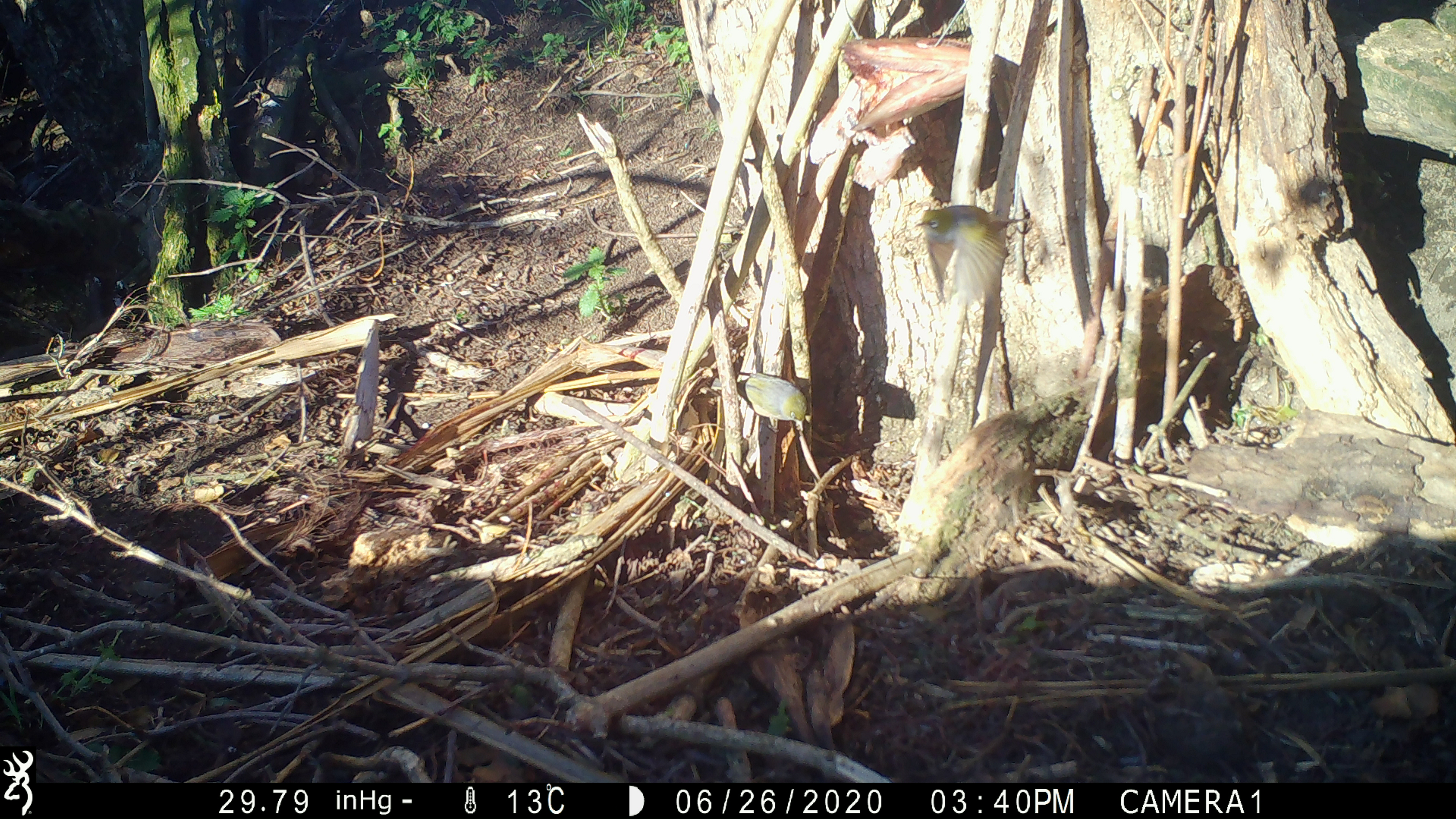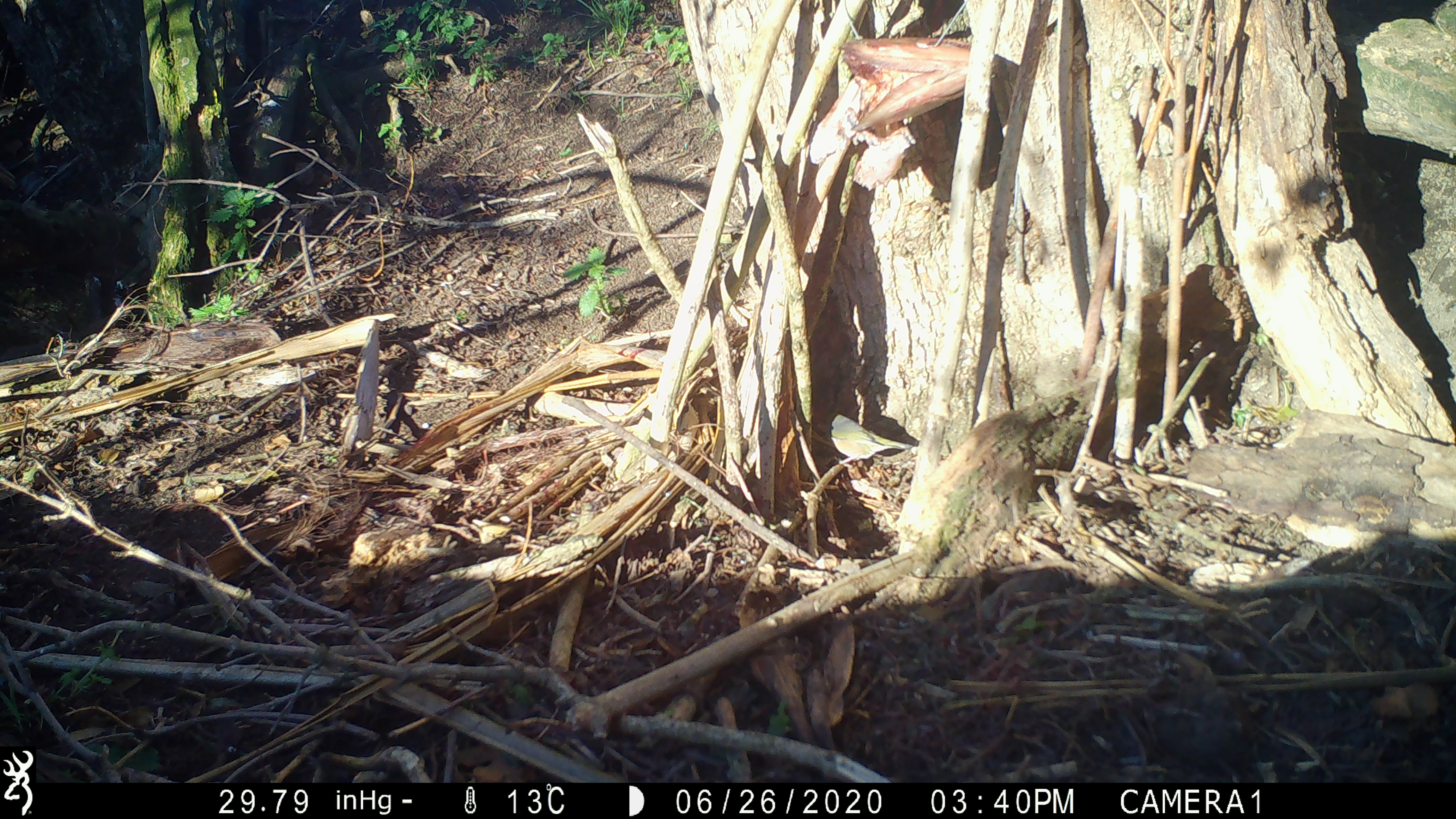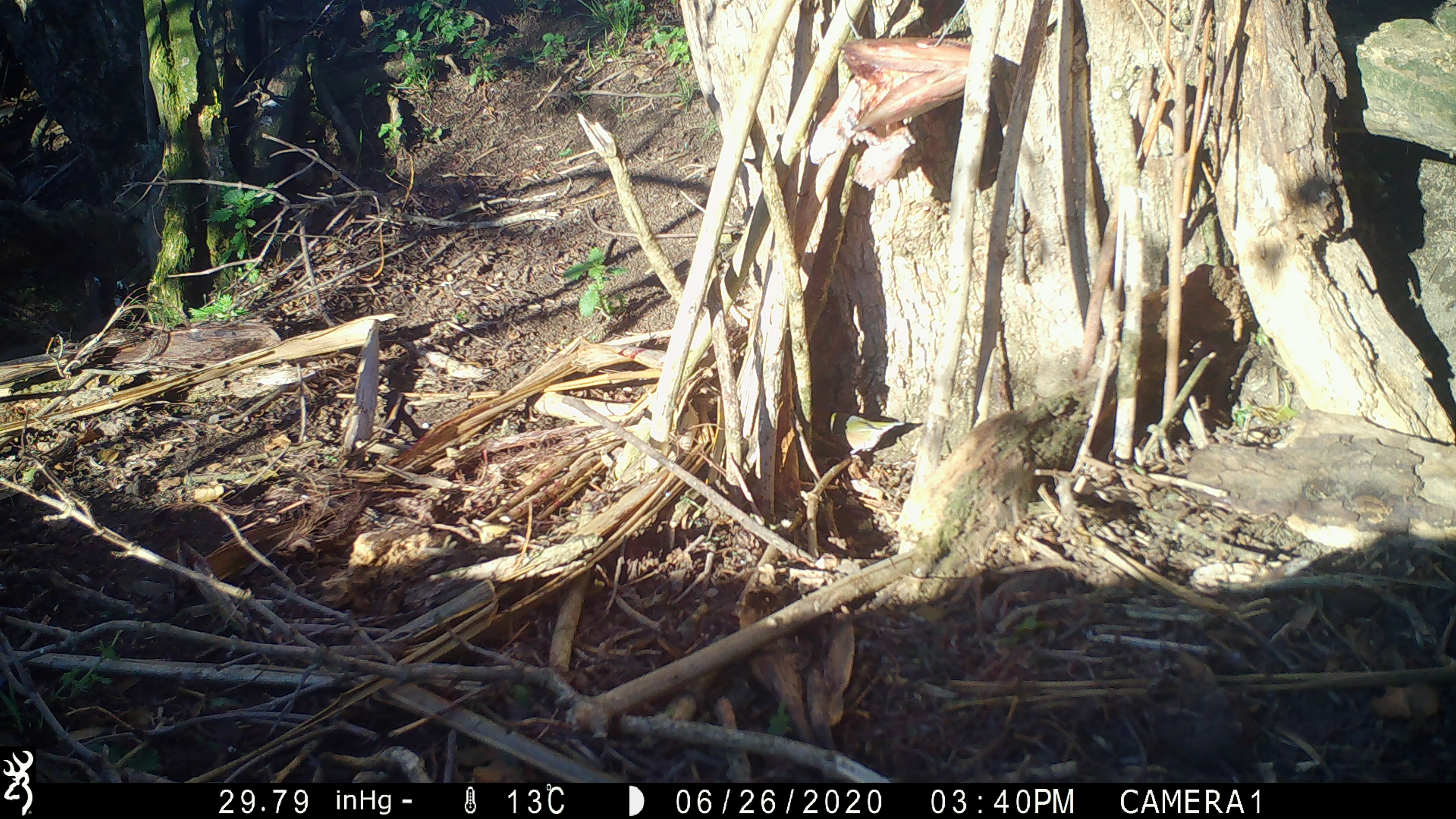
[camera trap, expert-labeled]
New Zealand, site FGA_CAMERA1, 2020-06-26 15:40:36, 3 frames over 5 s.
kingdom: Animalia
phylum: Chordata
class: Aves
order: Passeriformes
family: Zosteropidae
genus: Zosterops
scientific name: Zosterops lateralis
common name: silvereye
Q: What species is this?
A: Silvereye (Zosterops lateralis).